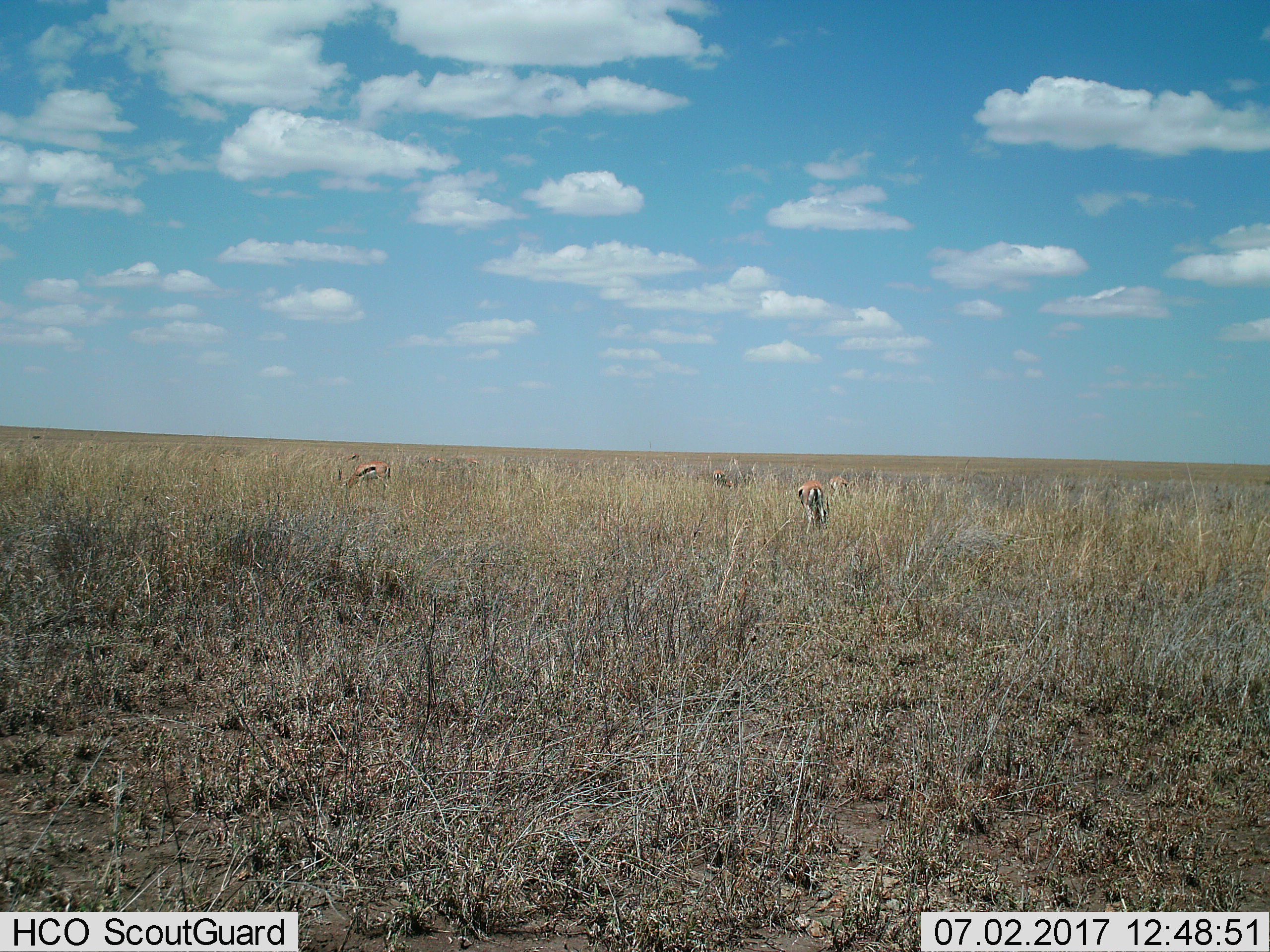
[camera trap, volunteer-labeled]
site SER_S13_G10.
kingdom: Animalia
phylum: Chordata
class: Mammalia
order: Artiodactyla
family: Bovidae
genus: Eudorcas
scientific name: Eudorcas thomsonii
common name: thomson's gazelle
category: gazellethomsons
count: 6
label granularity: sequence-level